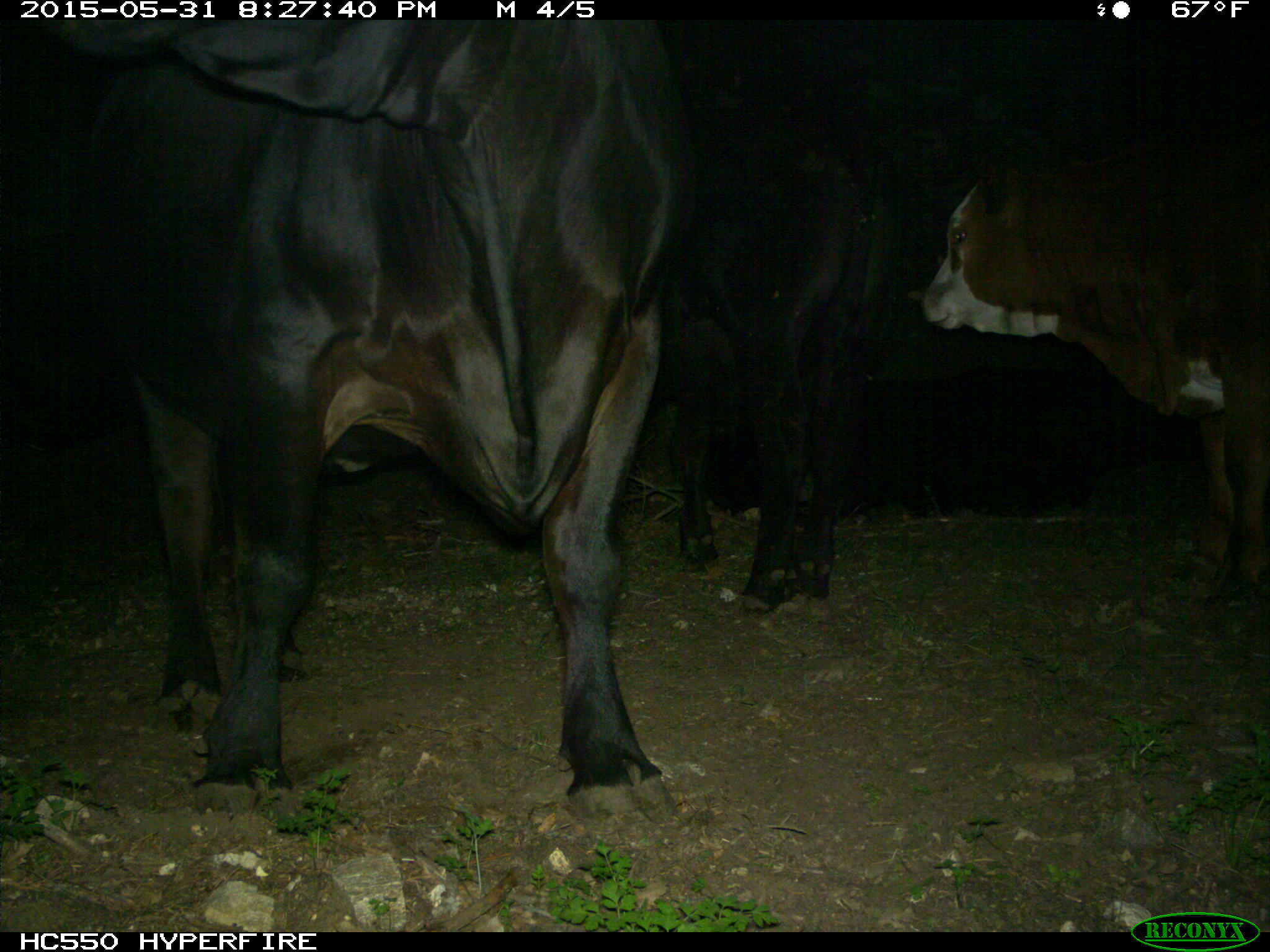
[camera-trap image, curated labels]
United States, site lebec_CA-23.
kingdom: Animalia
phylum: Chordata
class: Mammalia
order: Artiodactyla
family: Bovidae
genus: Bos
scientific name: Bos taurus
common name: domestic cow